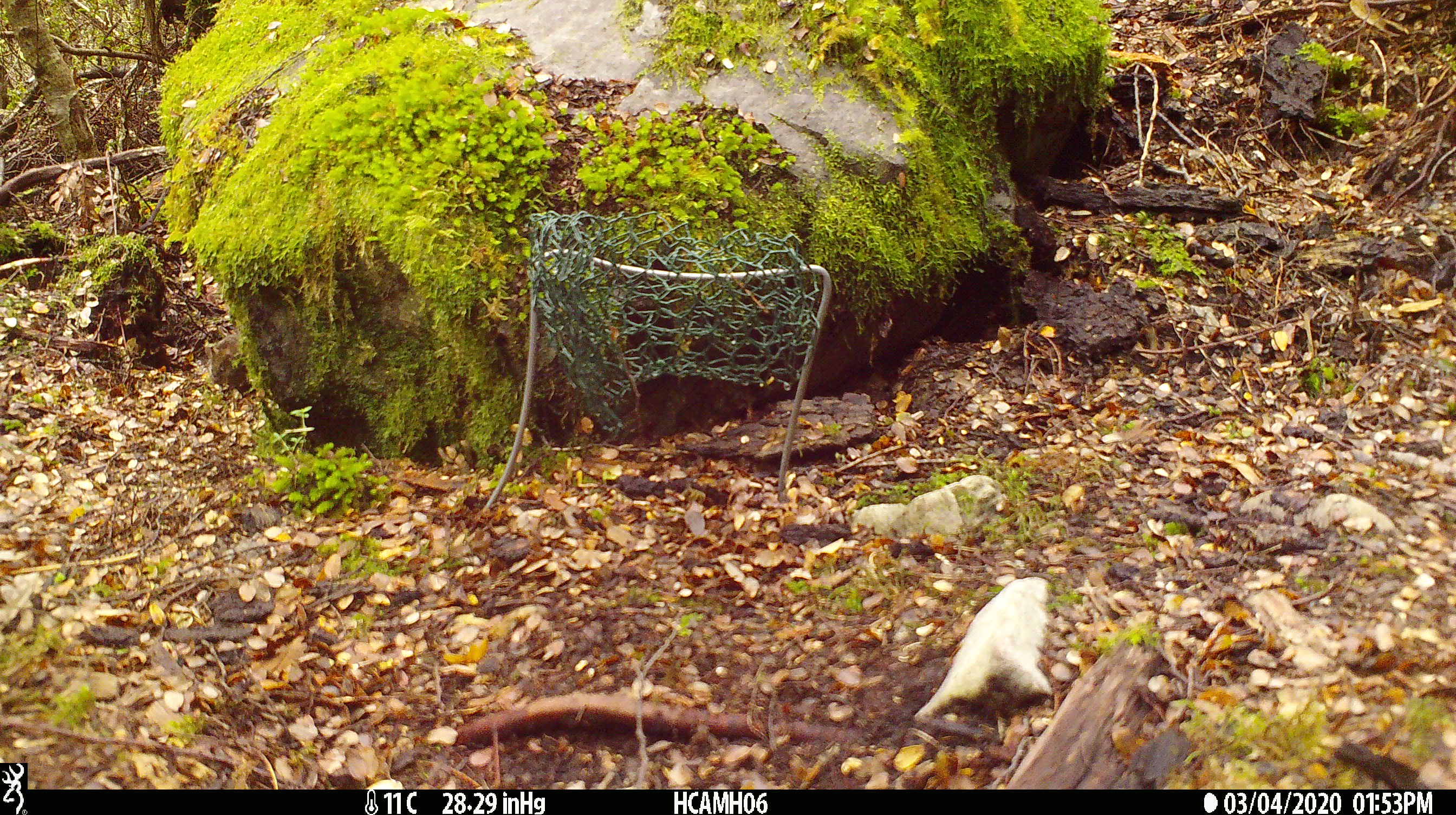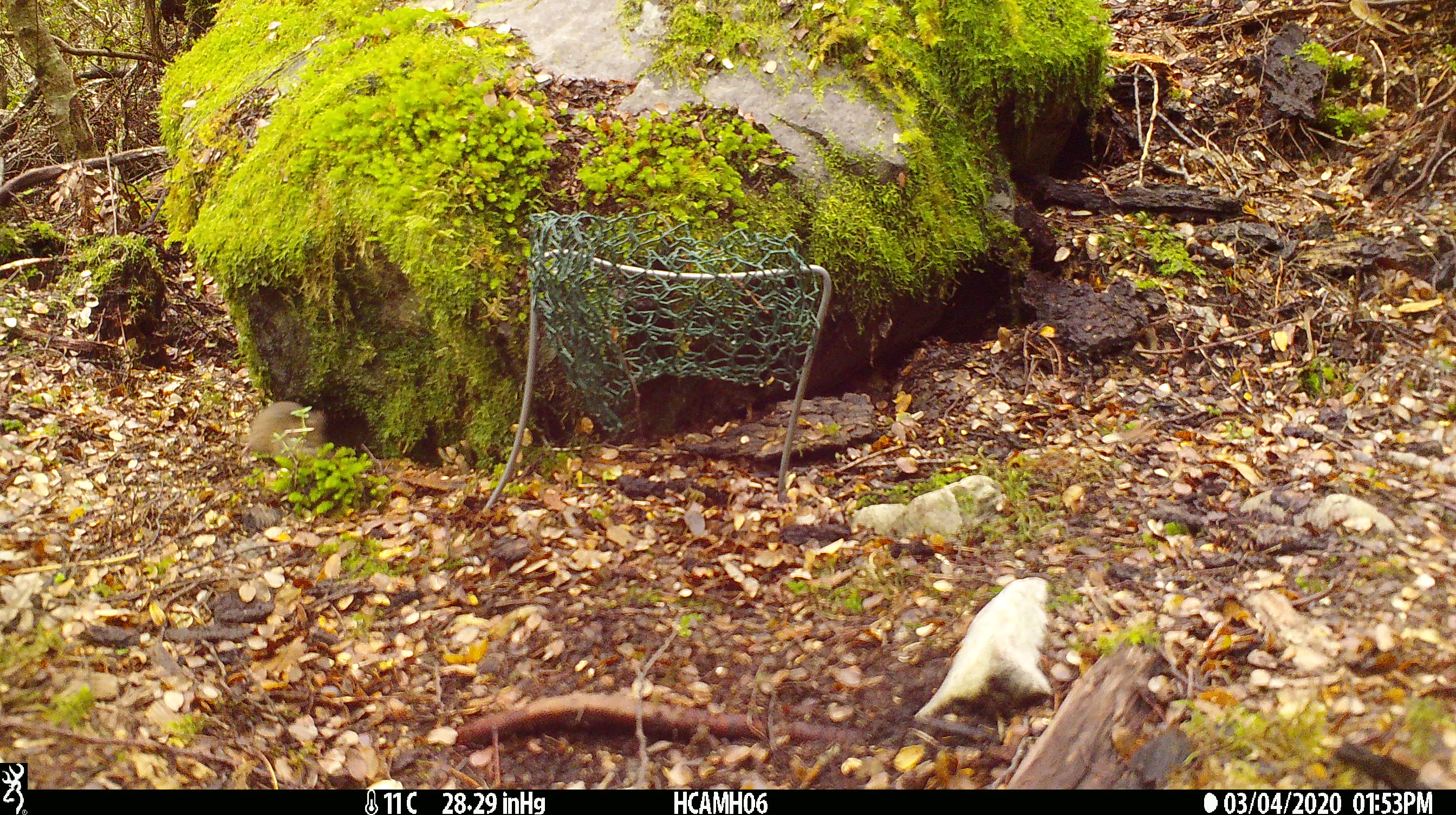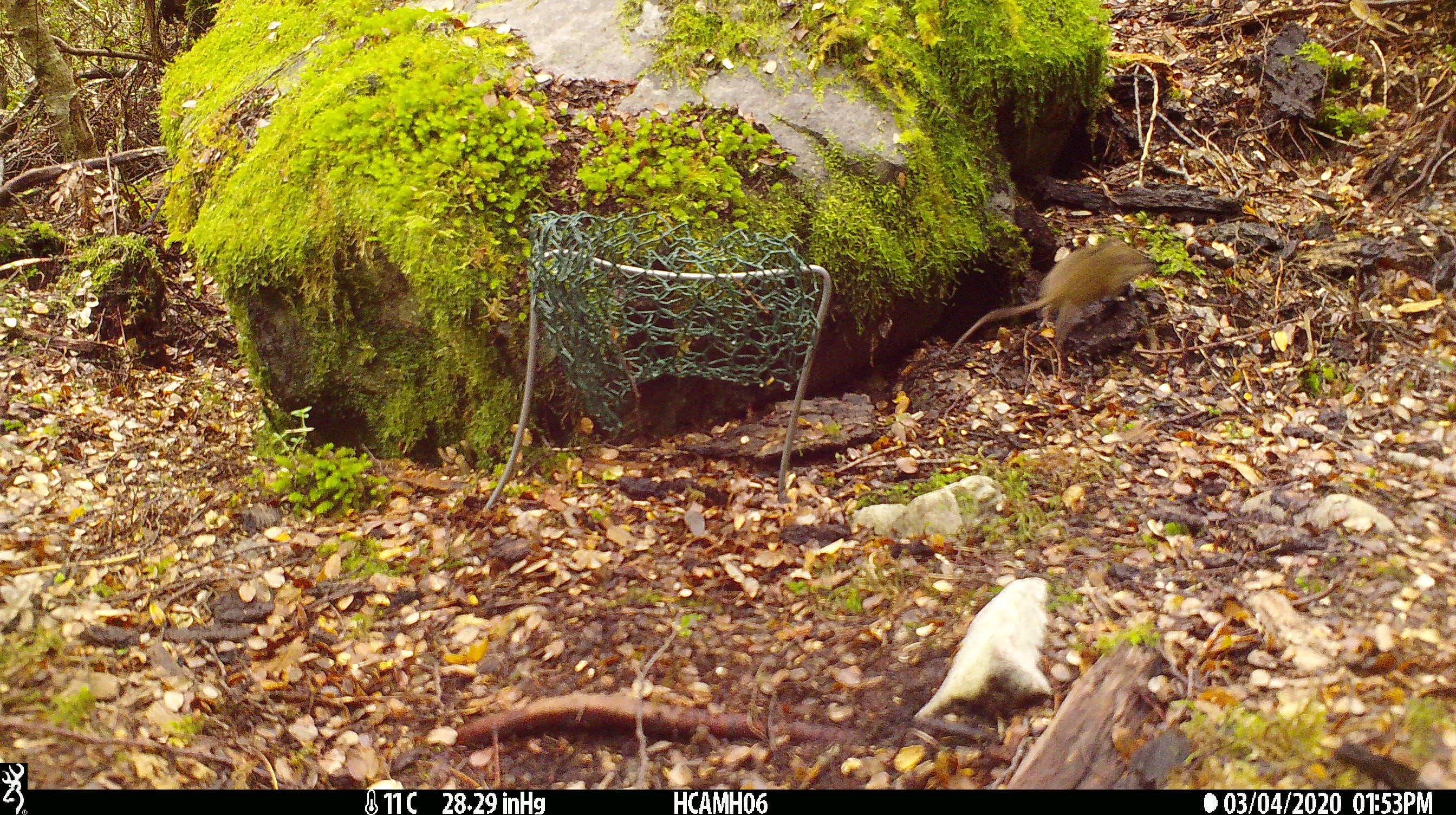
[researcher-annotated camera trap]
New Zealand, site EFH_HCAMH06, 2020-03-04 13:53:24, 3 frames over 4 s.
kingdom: Animalia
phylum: Chordata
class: Mammalia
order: Rodentia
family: Muridae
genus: Mus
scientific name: Mus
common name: mouse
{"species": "mouse (Mus)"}